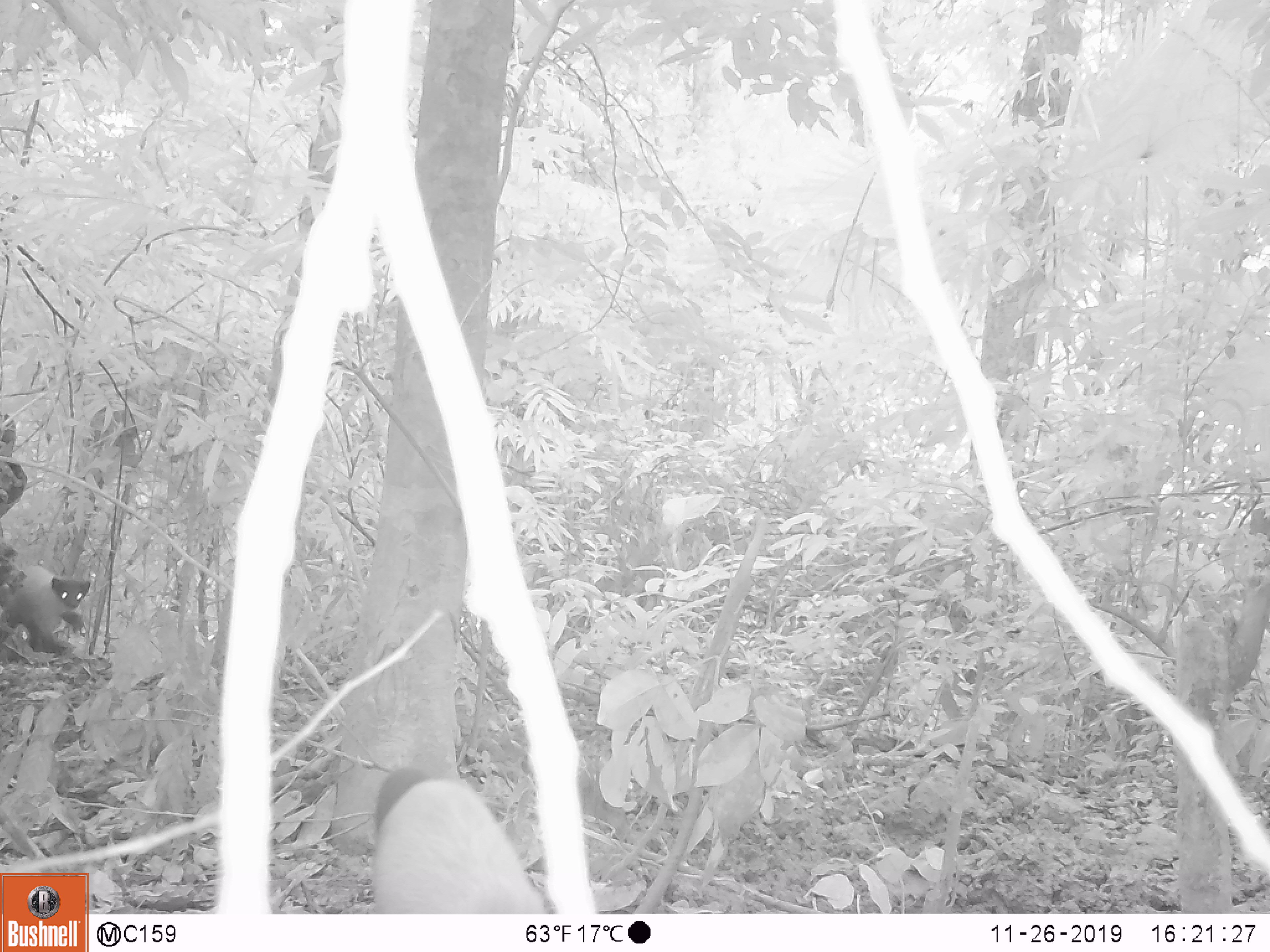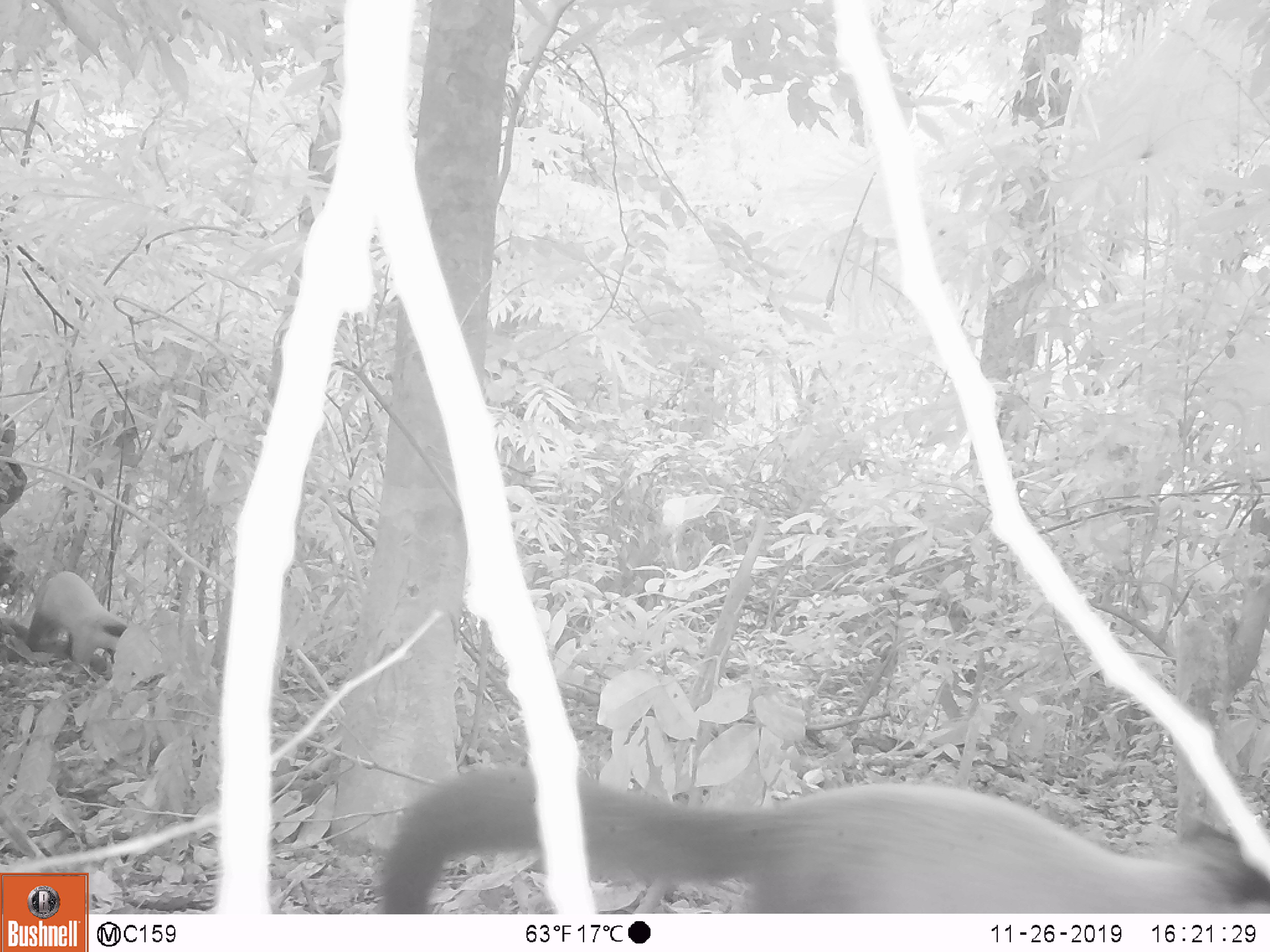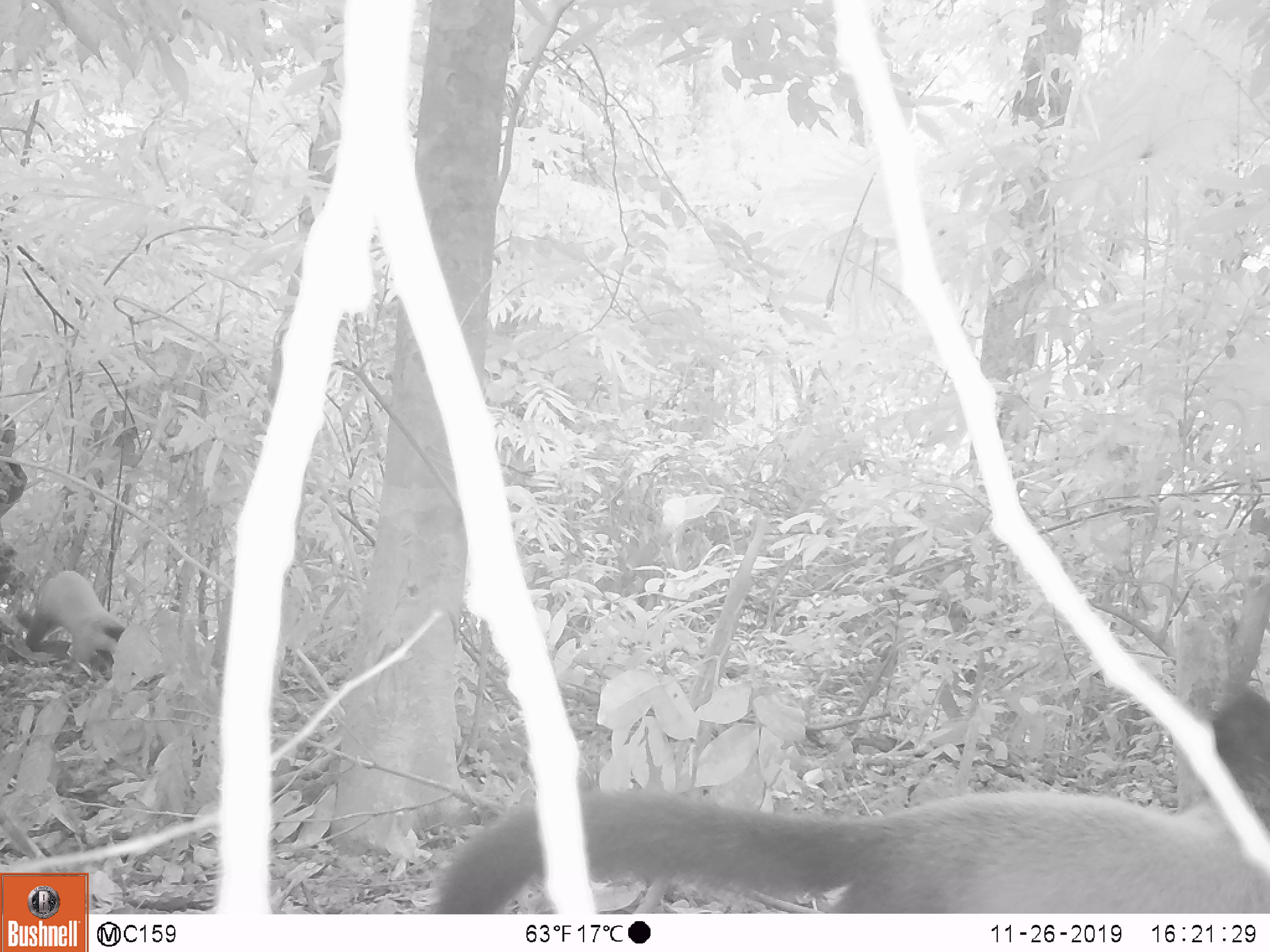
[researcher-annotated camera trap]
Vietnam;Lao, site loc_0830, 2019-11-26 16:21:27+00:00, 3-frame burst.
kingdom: Animalia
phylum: Chordata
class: Mammalia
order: Carnivora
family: Mustelidae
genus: Martes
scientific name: Martes flavigula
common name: yellow-throated marten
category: yellow throated marten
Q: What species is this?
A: Yellow throated marten (yellow-throated marten) (Martes flavigula).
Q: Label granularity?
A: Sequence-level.